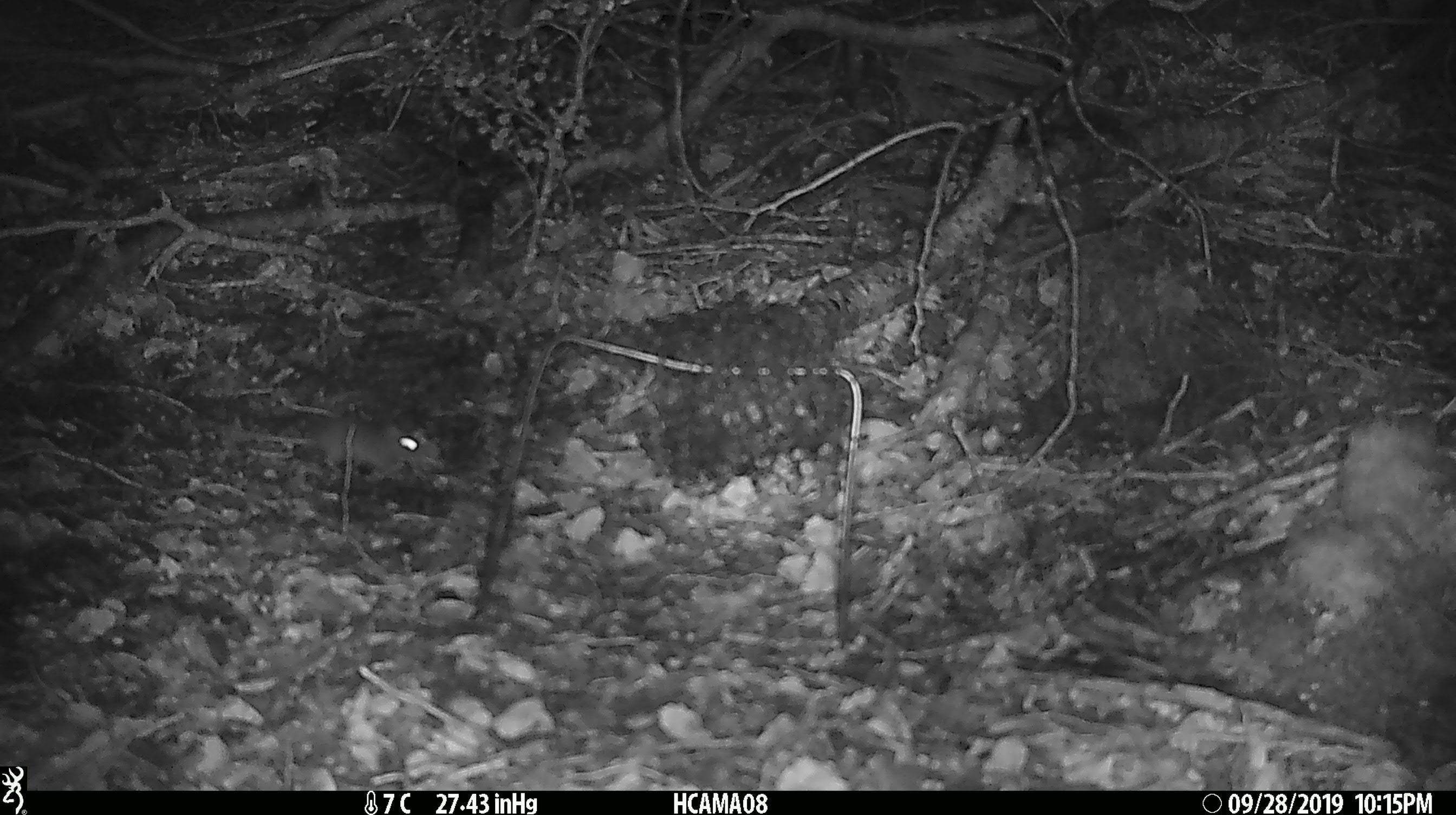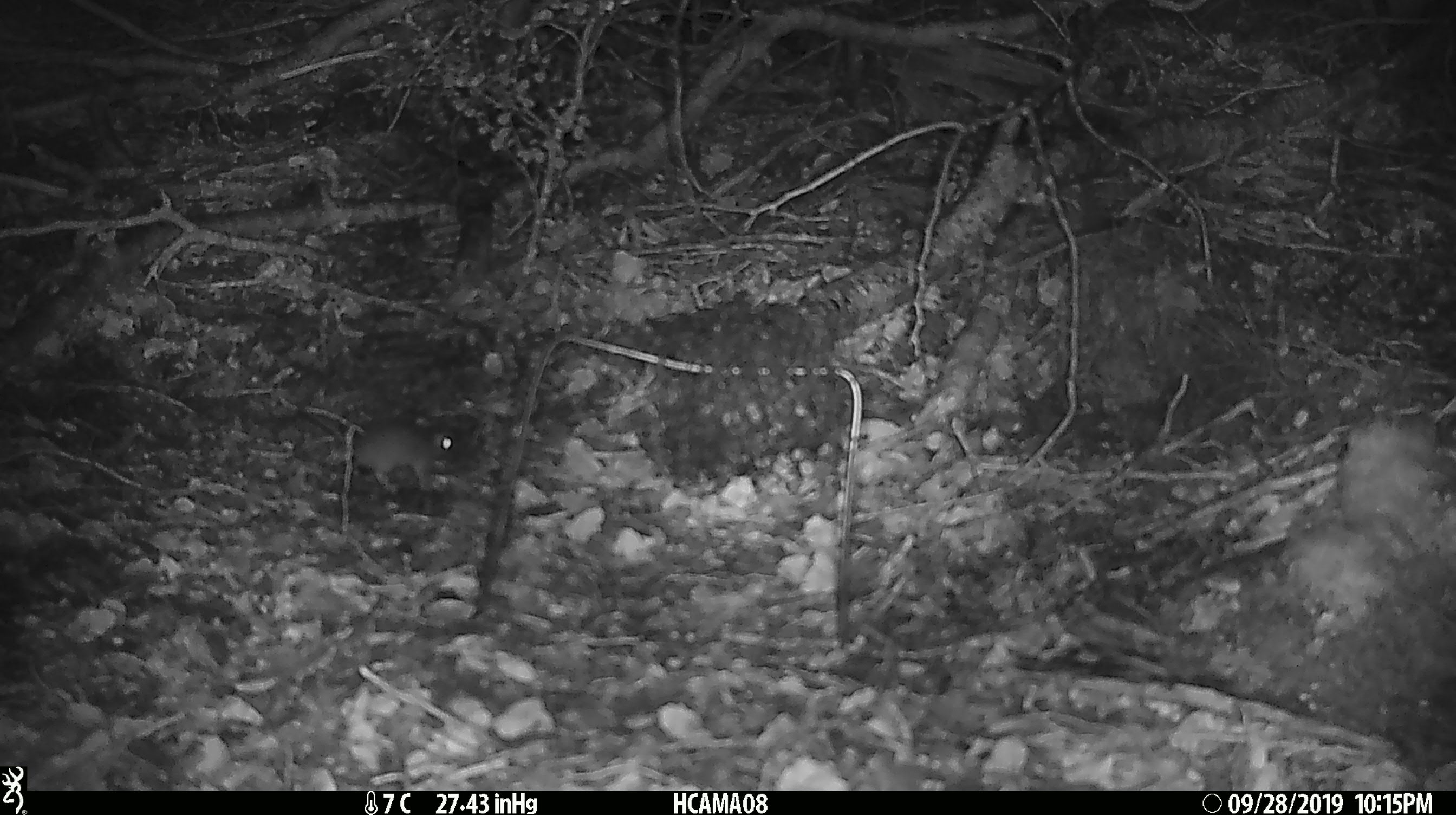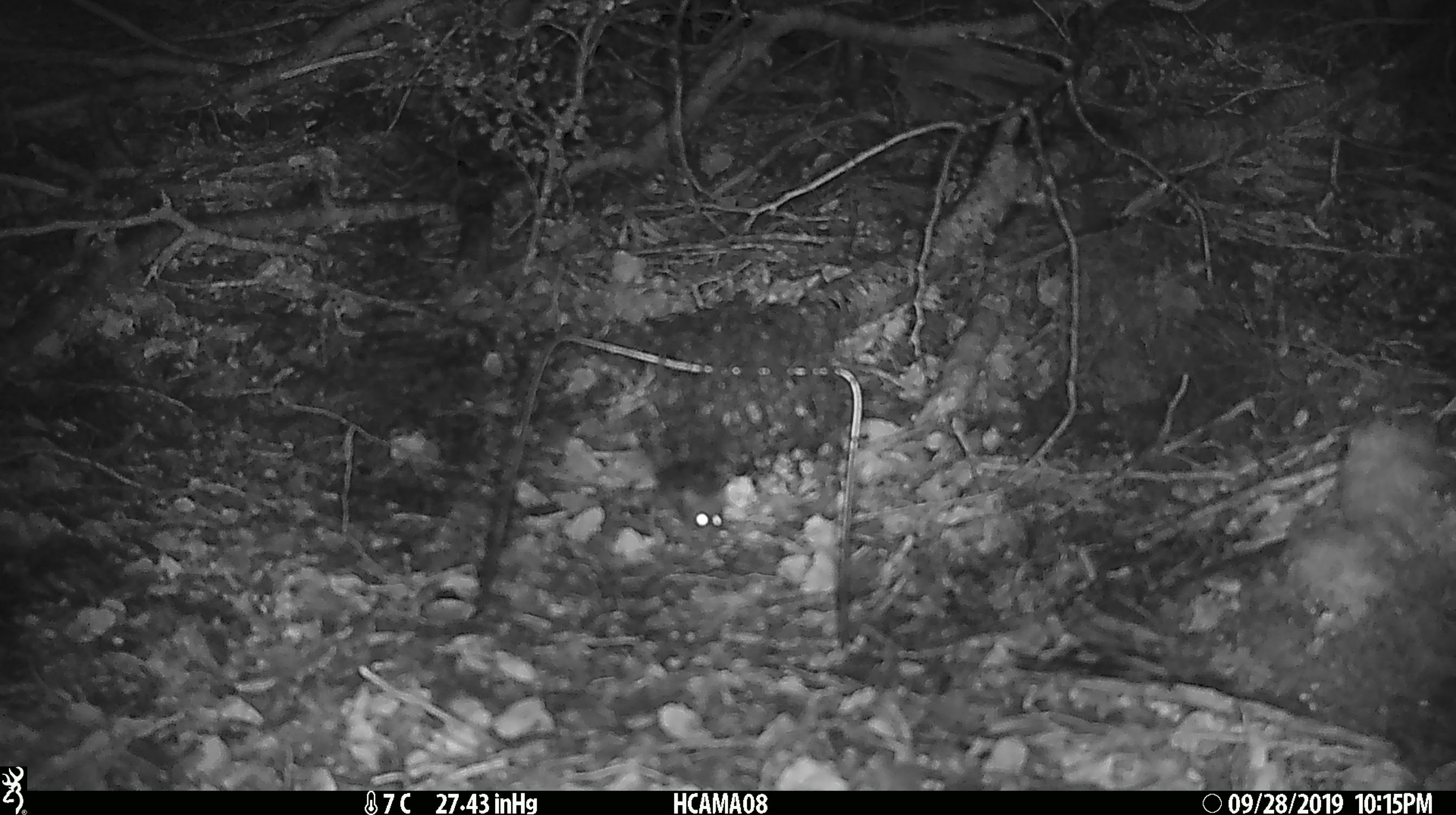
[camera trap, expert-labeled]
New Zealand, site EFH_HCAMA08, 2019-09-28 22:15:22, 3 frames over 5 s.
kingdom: Animalia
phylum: Chordata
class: Mammalia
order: Rodentia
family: Muridae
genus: Mus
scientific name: Mus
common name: mouse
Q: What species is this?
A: Mouse (Mus).